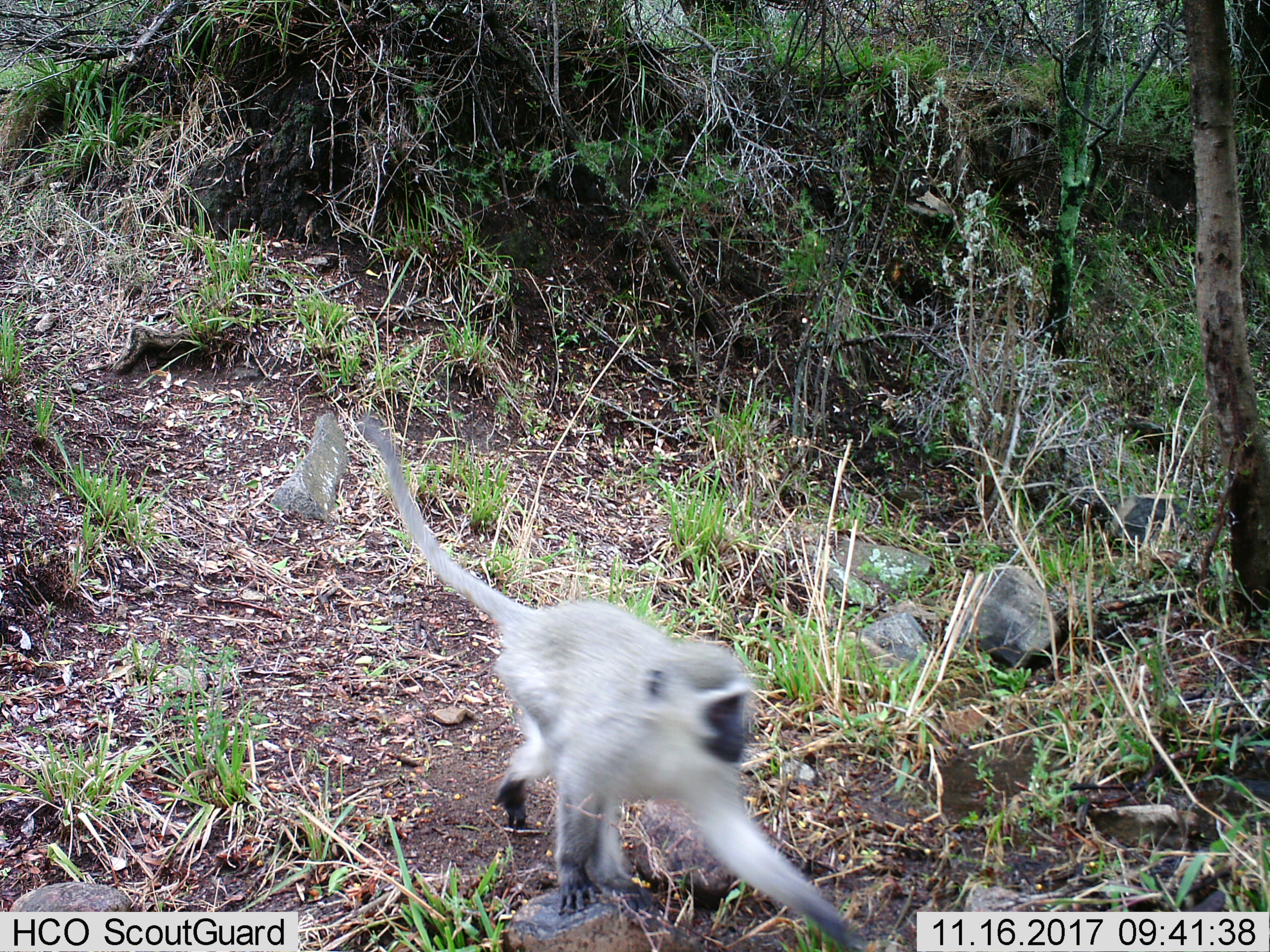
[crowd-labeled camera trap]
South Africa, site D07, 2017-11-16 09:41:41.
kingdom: Animalia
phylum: Chordata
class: Mammalia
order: Primates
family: Cercopithecidae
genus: Chlorocebus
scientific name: Chlorocebus pygerythrus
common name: vervet monkey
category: monkeyvervet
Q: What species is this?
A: Monkeyvervet (vervet monkey) (Chlorocebus pygerythrus).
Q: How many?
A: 1.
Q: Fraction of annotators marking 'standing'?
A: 0%.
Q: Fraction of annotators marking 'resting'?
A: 0%.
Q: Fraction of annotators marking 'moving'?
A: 100%.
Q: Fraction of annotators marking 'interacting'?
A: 0%.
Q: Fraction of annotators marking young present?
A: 0%.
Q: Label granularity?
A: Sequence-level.